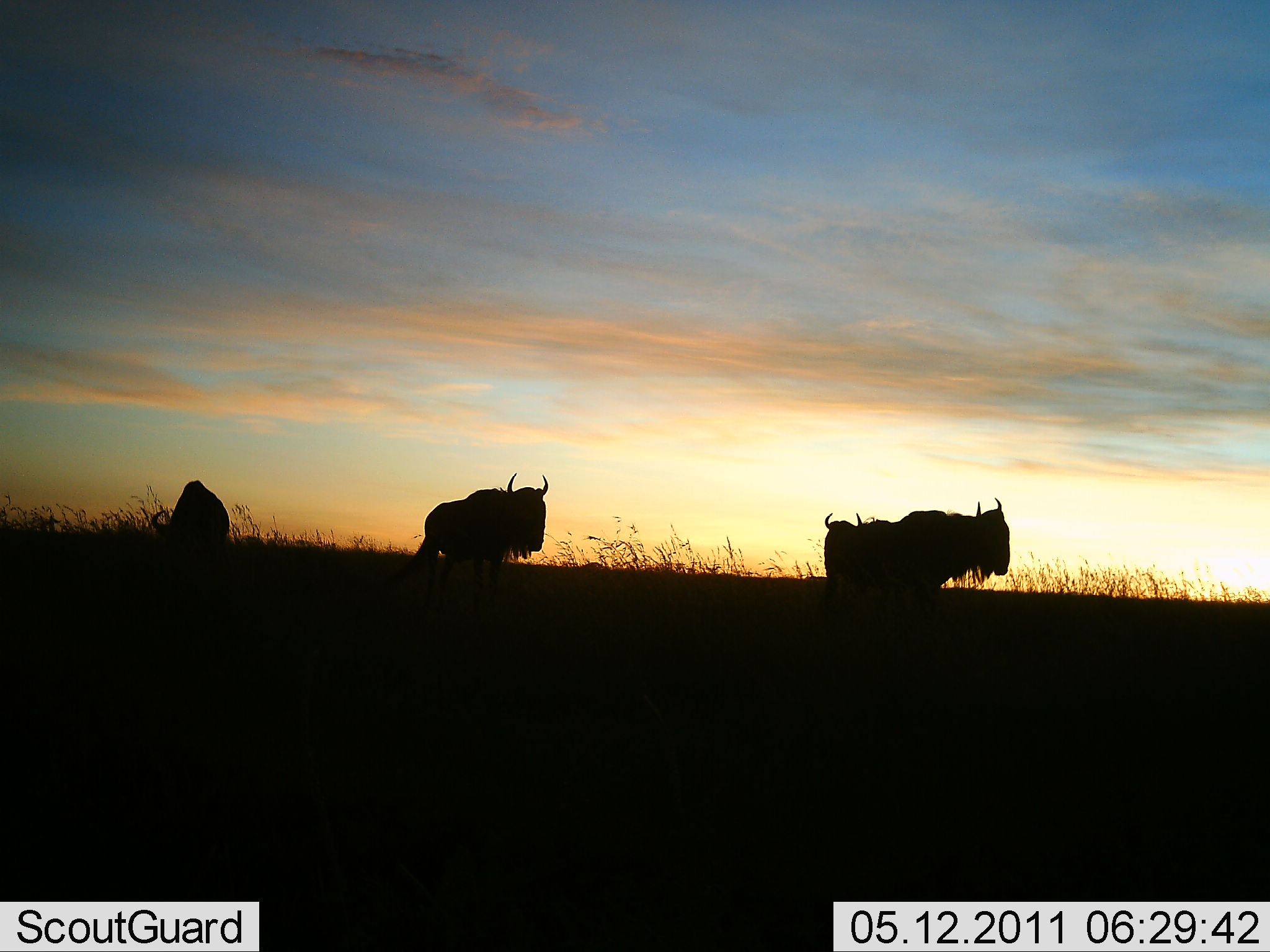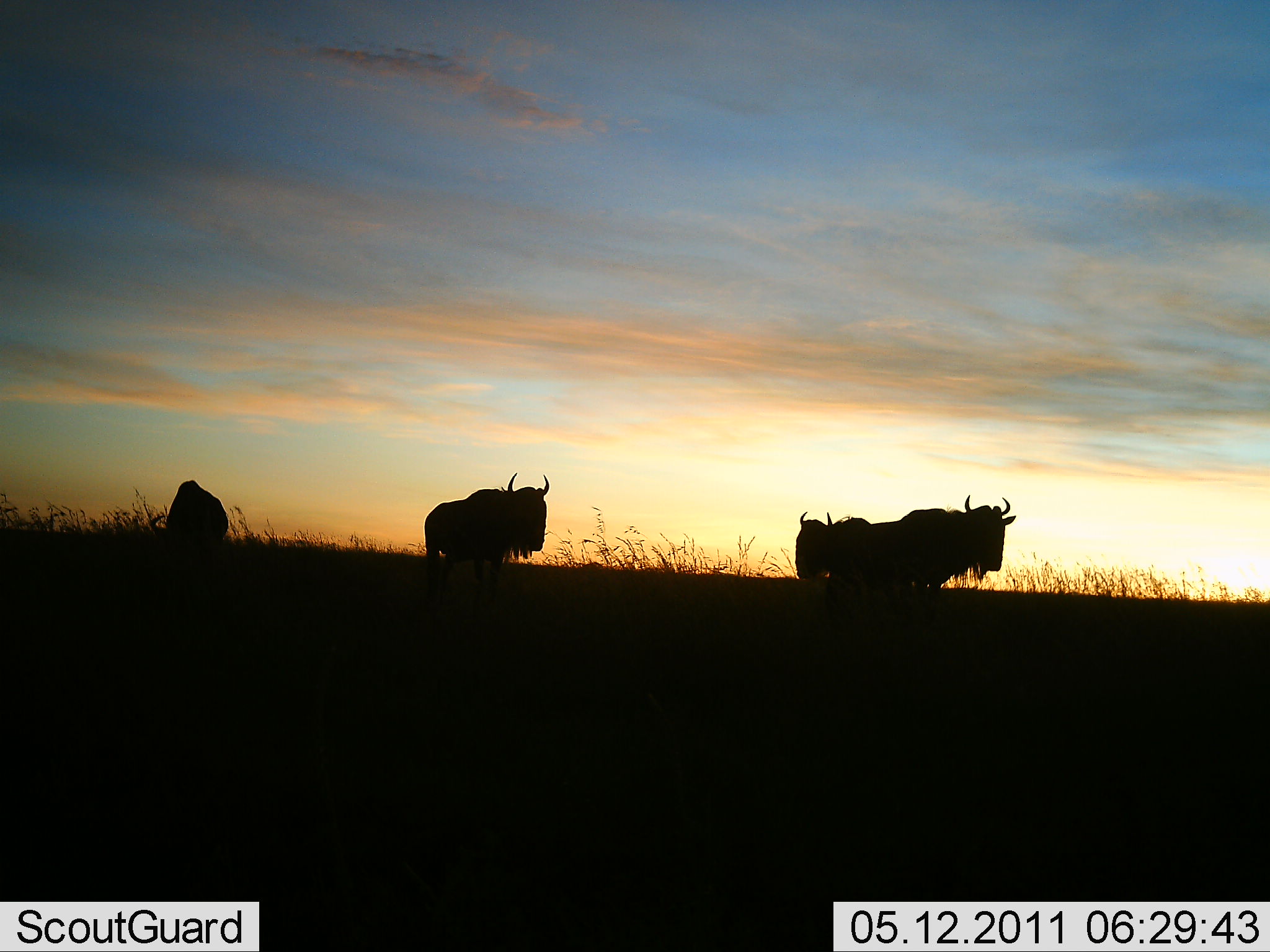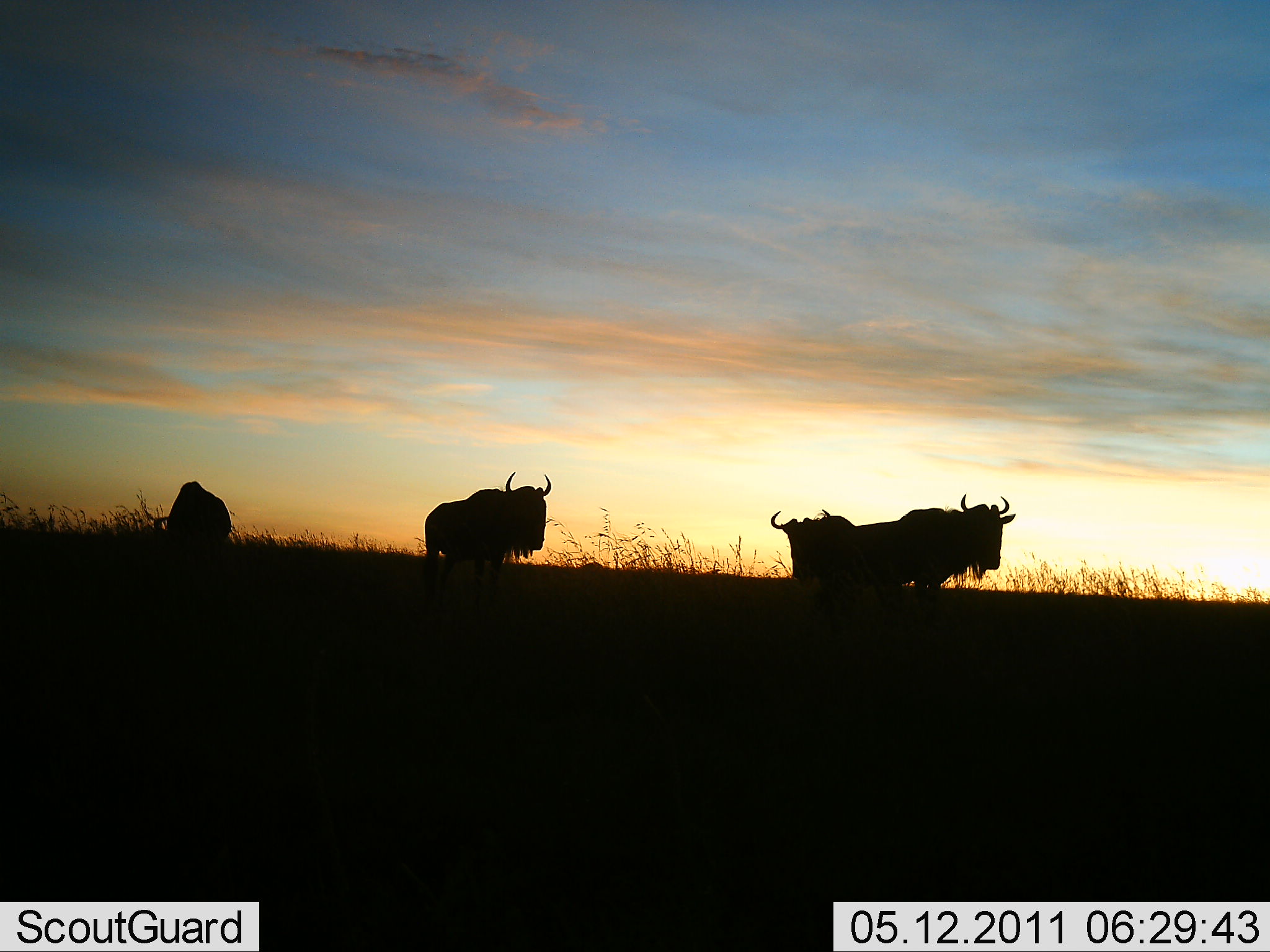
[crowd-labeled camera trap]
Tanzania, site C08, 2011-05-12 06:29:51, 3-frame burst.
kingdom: Animalia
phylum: Chordata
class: Mammalia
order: Artiodactyla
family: Bovidae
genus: Connochaetes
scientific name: Connochaetes taurinus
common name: blue wildebeest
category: wildebeest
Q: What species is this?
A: Wildebeest (blue wildebeest) (Connochaetes taurinus).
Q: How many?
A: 4.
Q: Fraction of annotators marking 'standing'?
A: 69%.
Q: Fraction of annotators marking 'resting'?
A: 0%.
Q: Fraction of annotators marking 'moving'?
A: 46%.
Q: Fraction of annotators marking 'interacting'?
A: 8%.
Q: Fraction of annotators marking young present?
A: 0%.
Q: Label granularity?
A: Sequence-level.